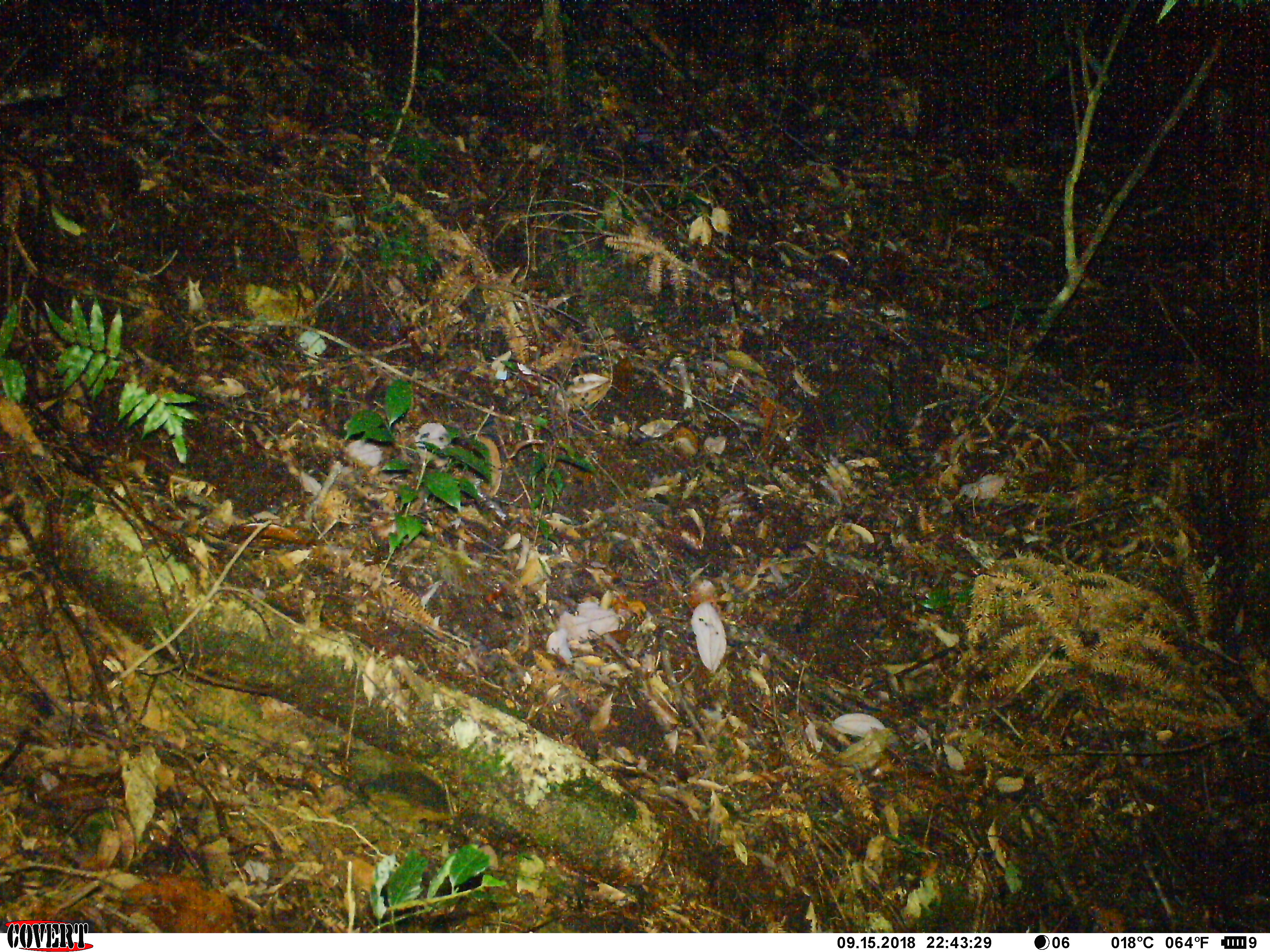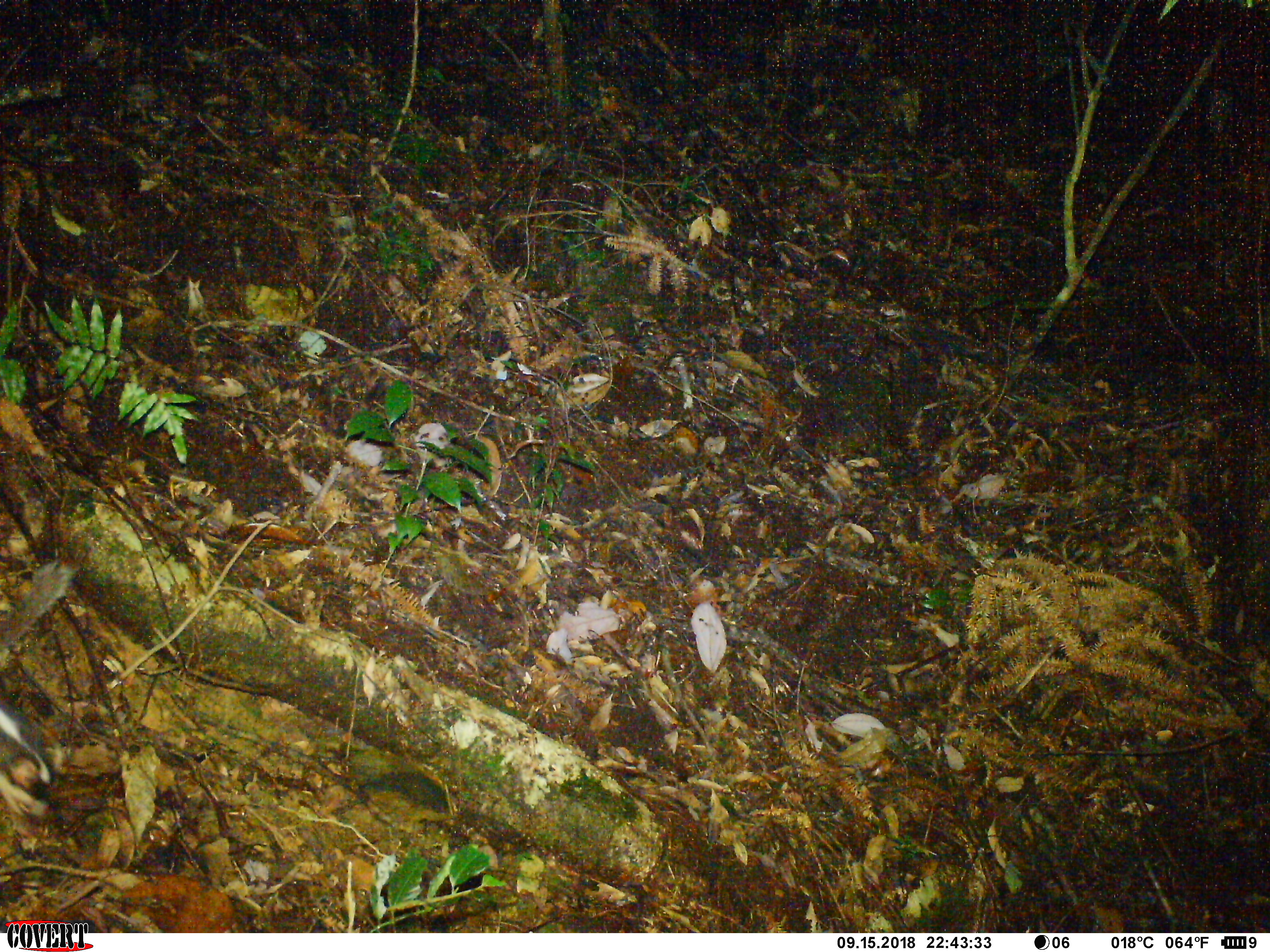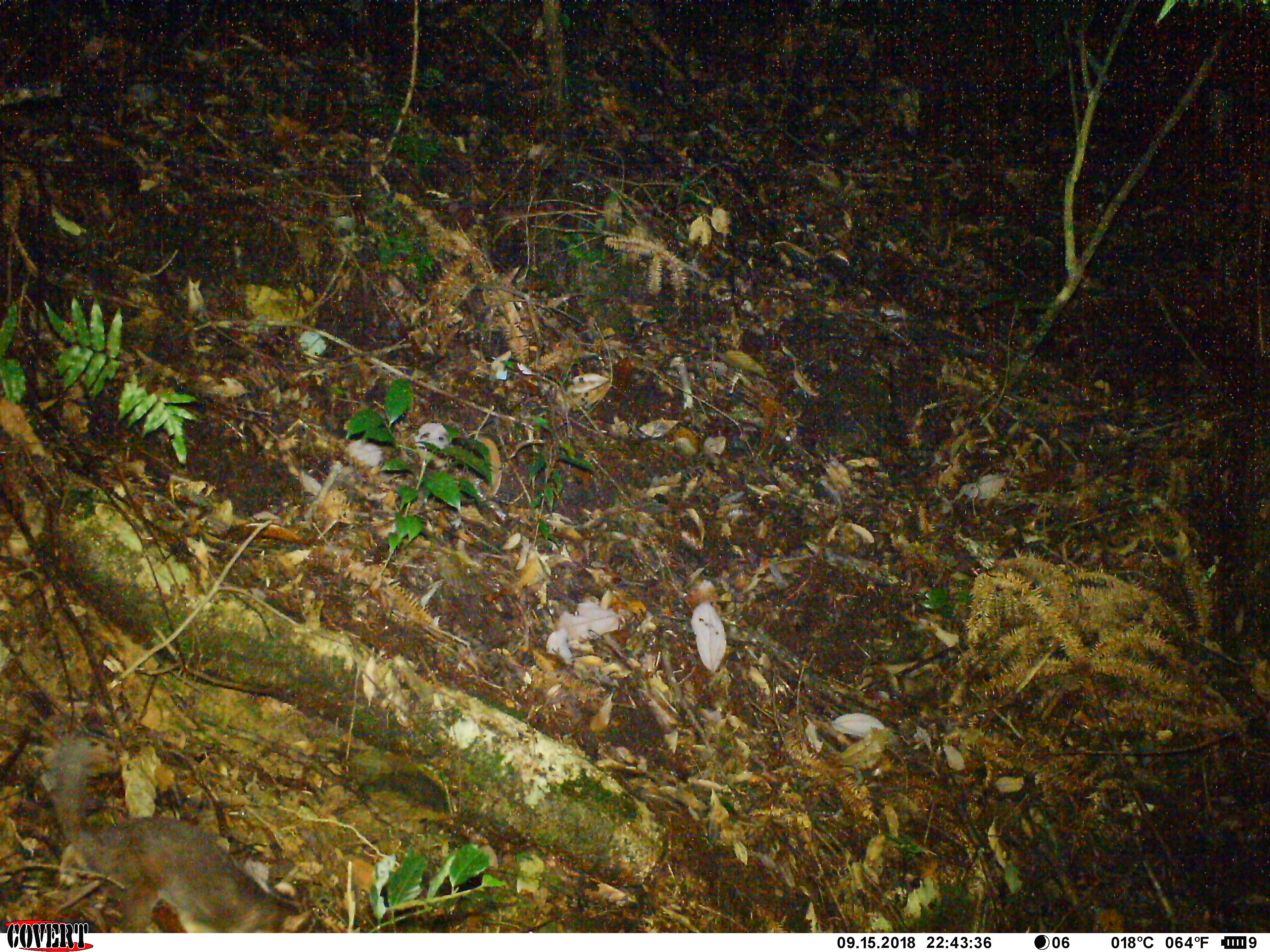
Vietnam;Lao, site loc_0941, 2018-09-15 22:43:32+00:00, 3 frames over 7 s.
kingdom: Animalia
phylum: Chordata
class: Mammalia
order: Carnivora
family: Mustelidae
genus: Melogale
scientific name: Melogale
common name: ferret badger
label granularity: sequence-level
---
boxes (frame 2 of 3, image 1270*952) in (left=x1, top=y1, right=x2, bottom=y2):
ferret badger: (left=0, top=554, right=76, bottom=787)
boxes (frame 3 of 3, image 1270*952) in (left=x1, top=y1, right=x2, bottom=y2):
ferret badger: (left=47, top=736, right=332, bottom=932)